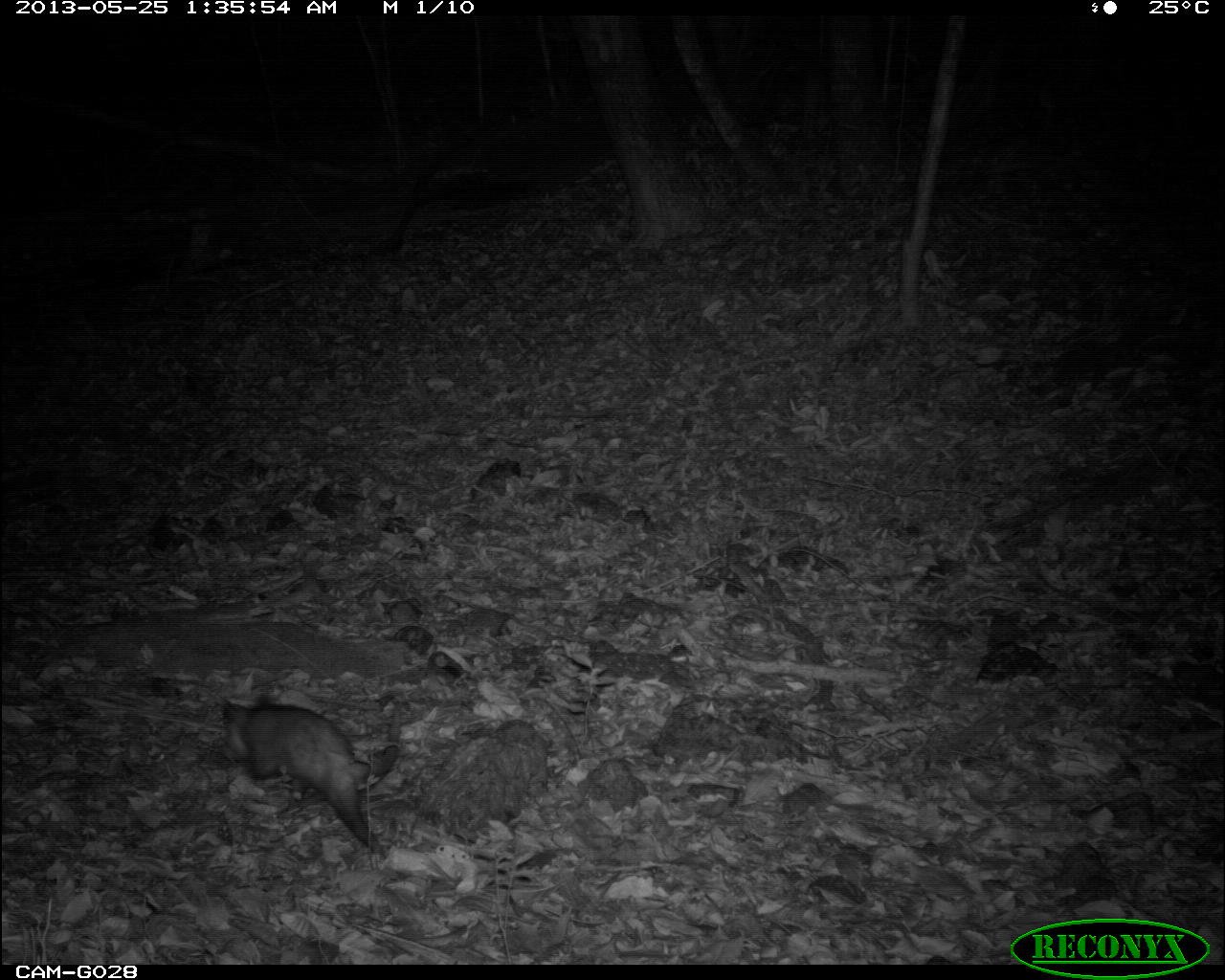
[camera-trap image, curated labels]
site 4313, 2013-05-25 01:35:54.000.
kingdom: Animalia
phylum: Chordata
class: Mammalia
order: Didelphimorphia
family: Didelphidae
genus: Didelphis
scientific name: Didelphis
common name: american opossums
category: didelphis sp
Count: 1.